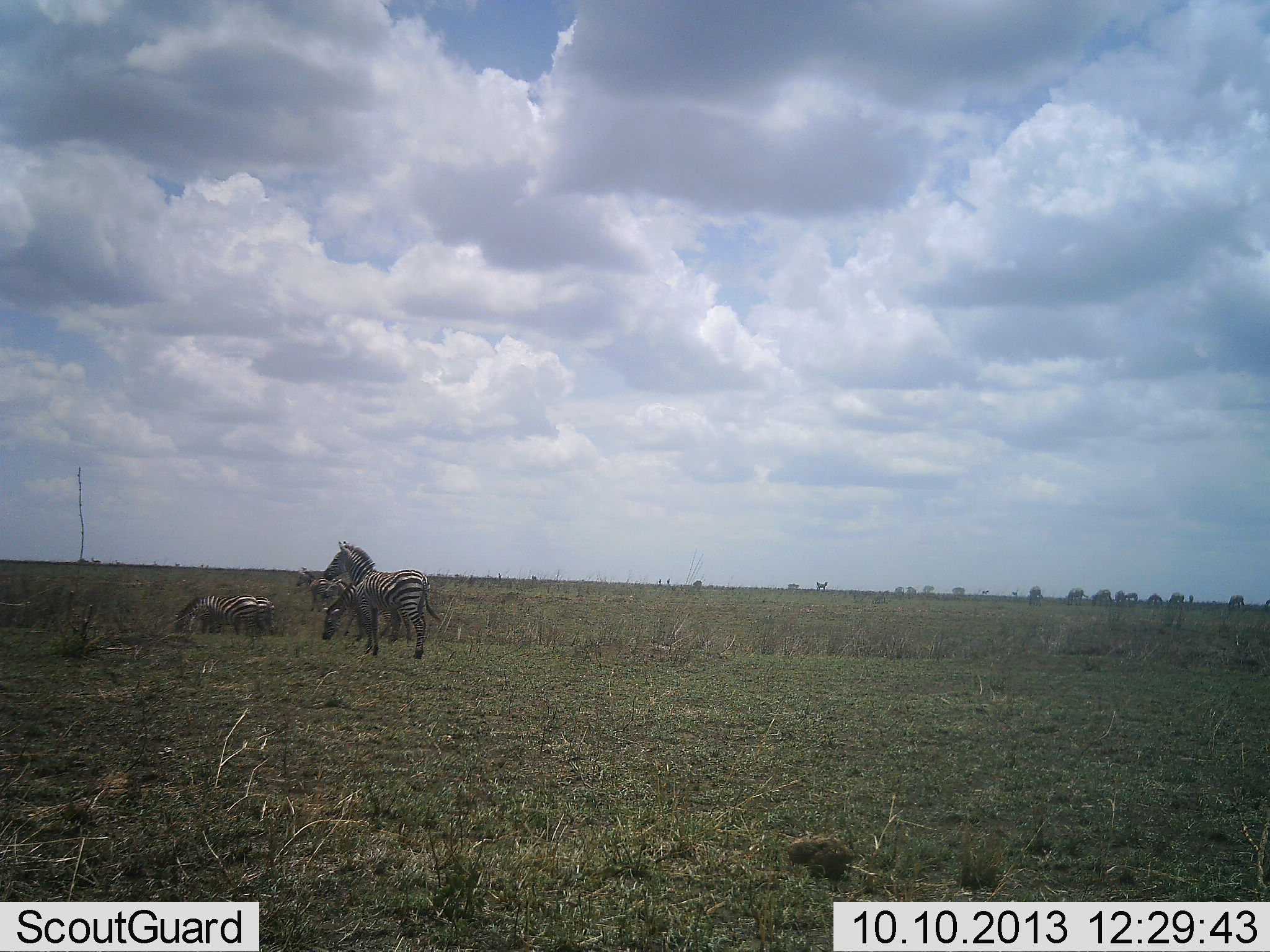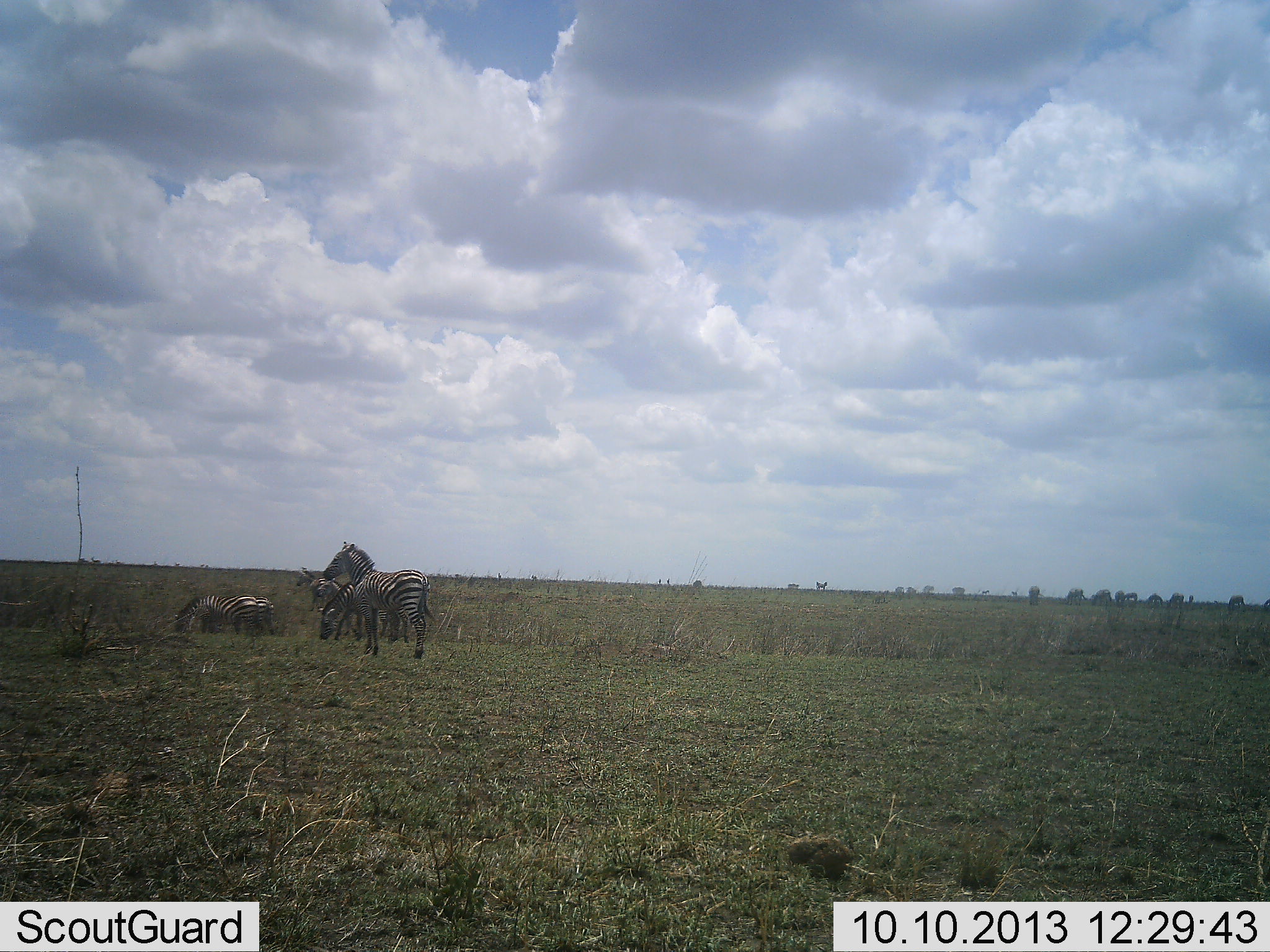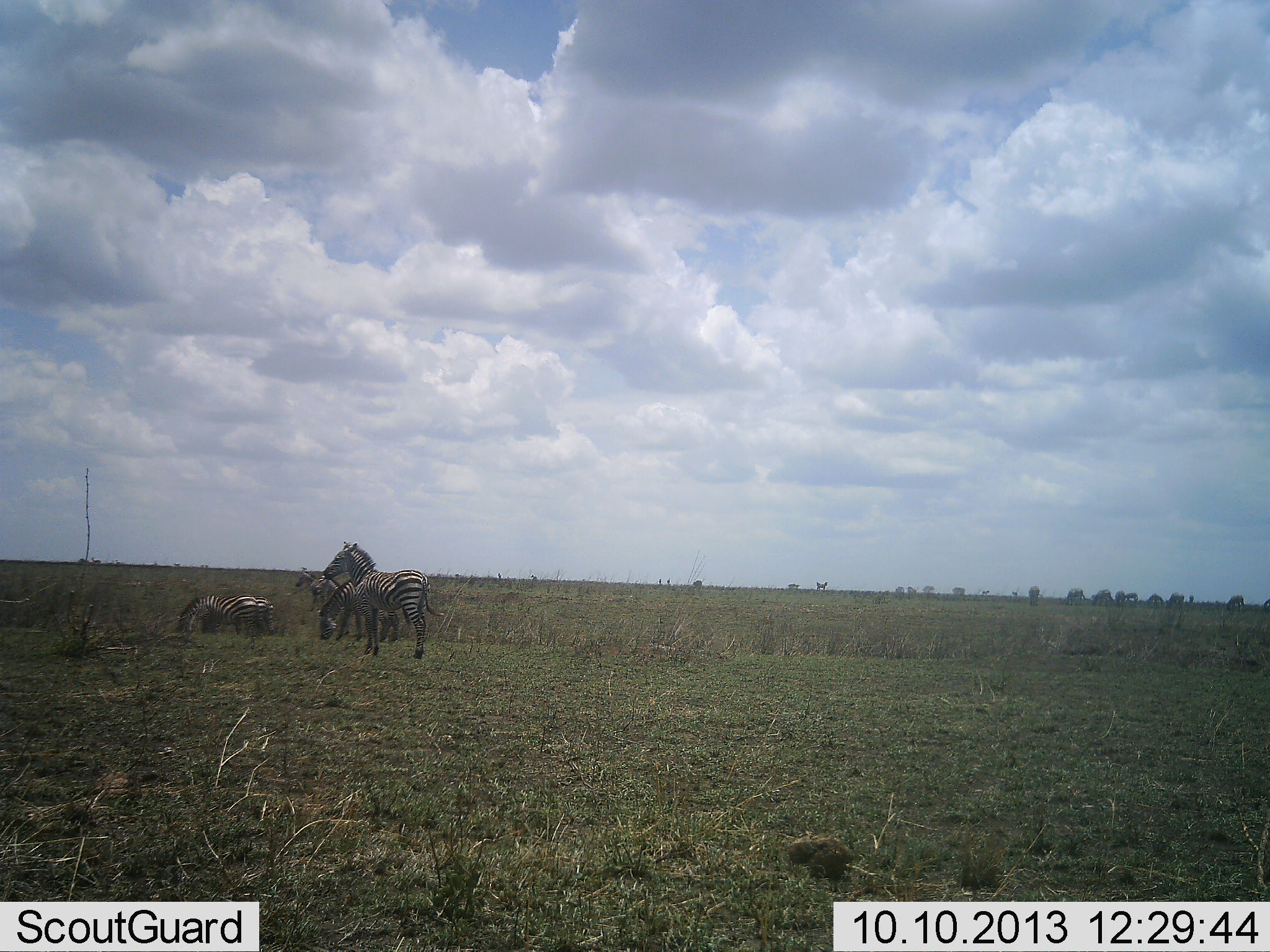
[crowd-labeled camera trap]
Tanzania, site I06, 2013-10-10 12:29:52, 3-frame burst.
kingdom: Animalia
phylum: Chordata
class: Mammalia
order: Perissodactyla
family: Equidae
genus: Equus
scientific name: Equus quagga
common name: plains zebra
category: zebra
Zebra (plains zebra) (Equus quagga), count 5. Behavior (volunteer vote fractions): standing 76%, resting 9%, moving 12%, interacting 6%. Young present (vote fraction): 0%. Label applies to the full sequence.